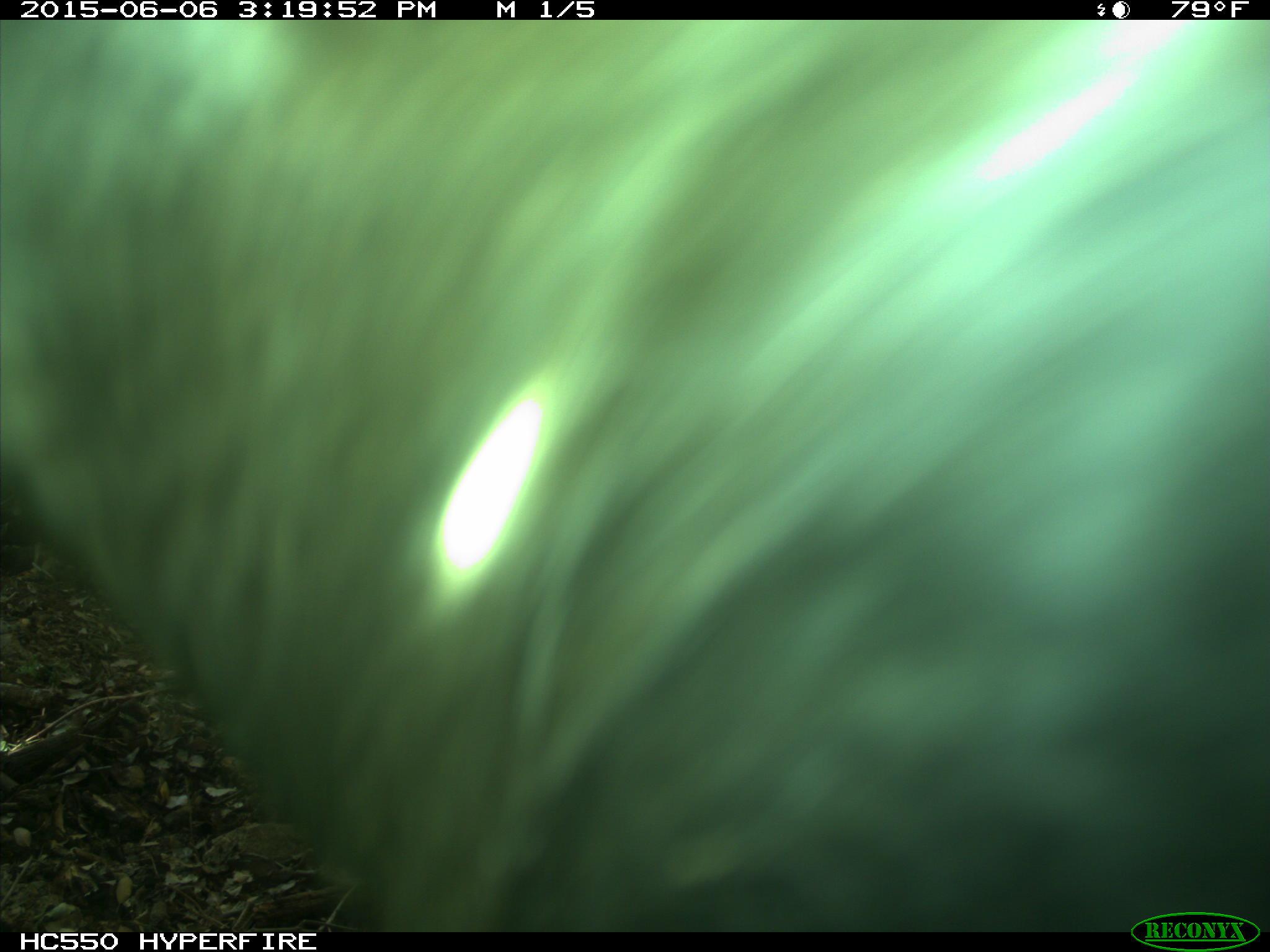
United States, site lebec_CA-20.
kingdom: Animalia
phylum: Chordata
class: Mammalia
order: Artiodactyla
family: Bovidae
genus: Bos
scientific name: Bos taurus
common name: domestic cow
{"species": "Bos taurus (domestic cow)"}